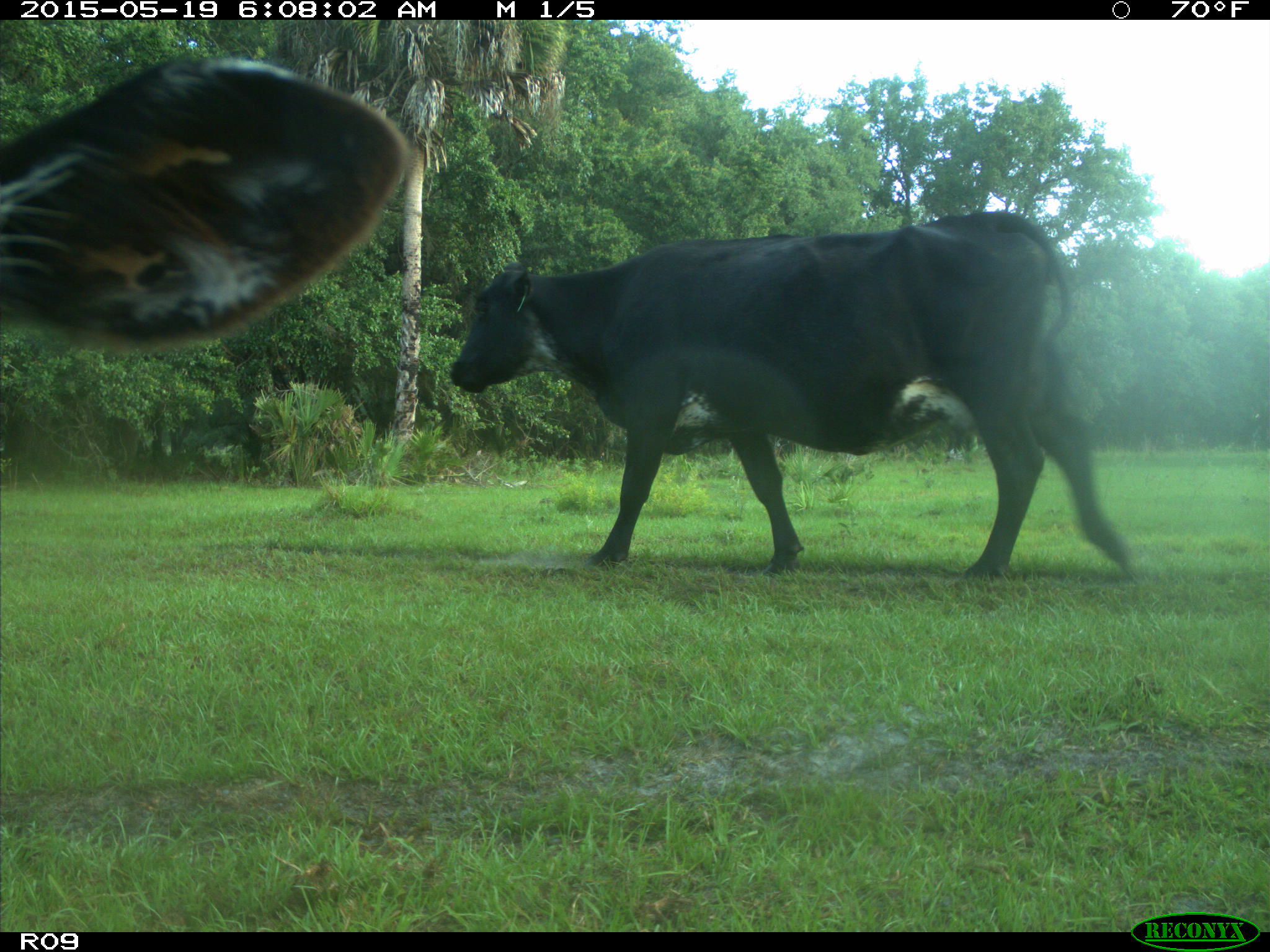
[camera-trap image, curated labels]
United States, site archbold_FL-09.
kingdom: Animalia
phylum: Chordata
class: Mammalia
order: Artiodactyla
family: Bovidae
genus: Bos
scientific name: Bos taurus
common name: domestic cow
Bos taurus (domestic cow).